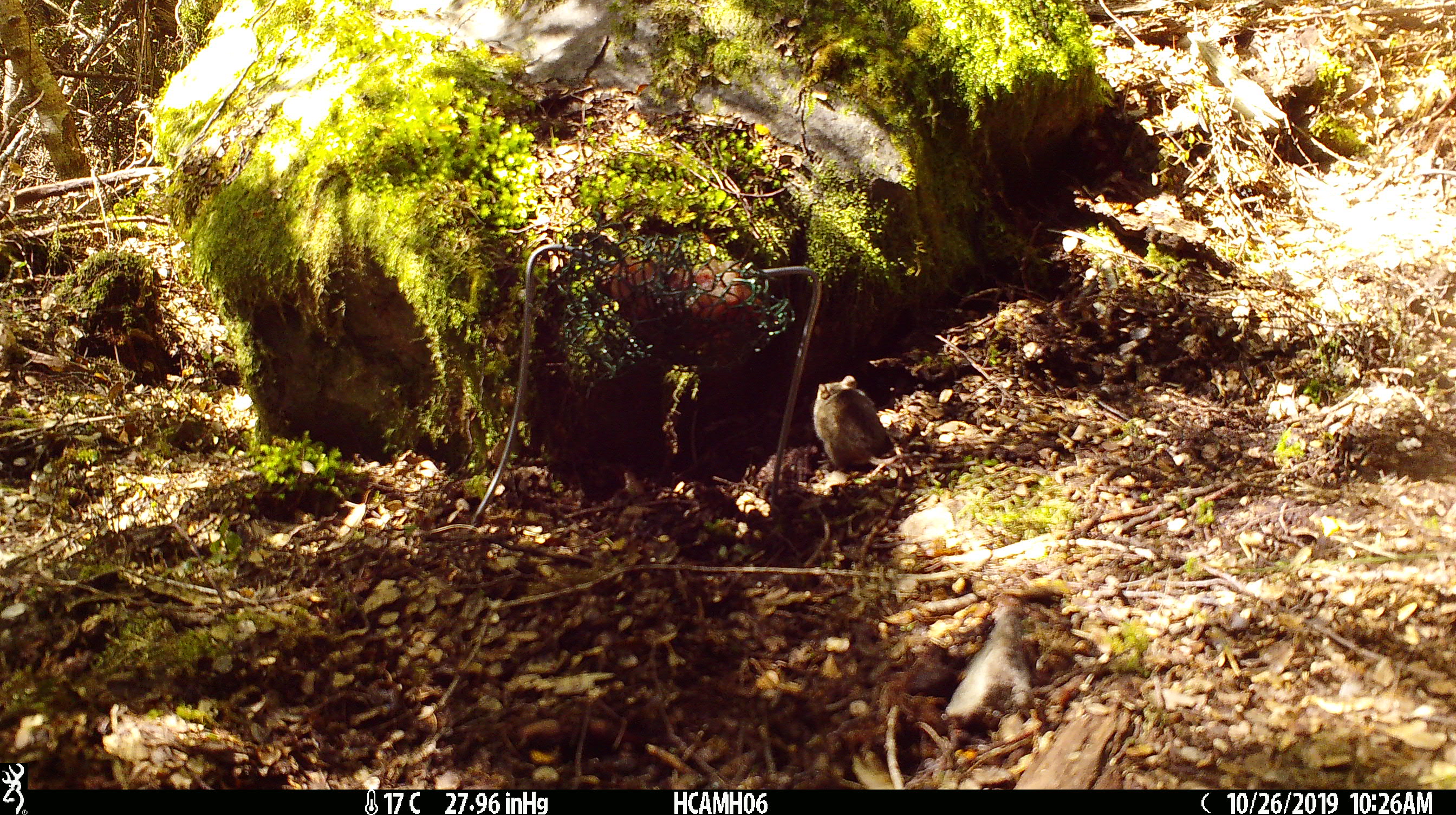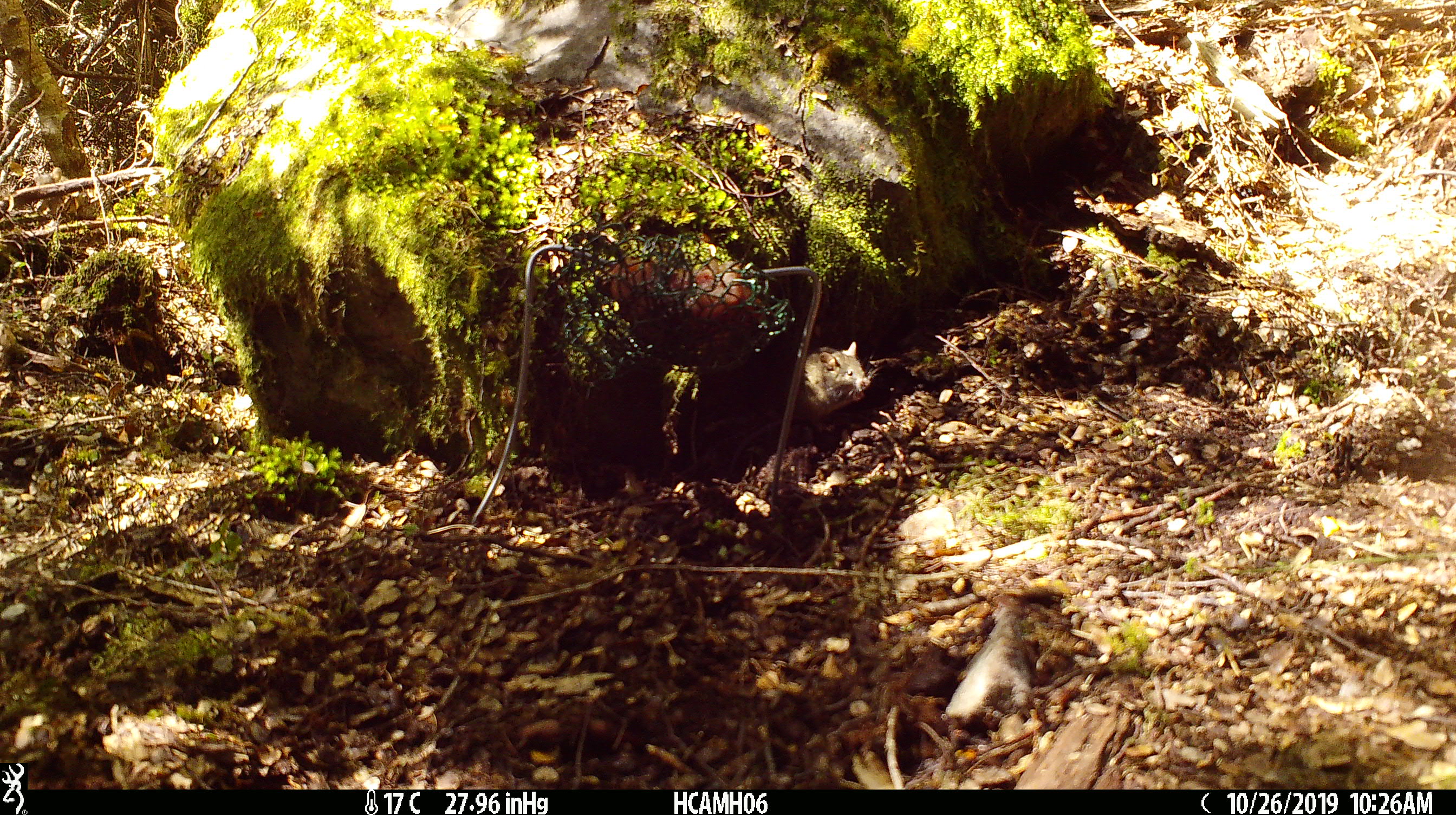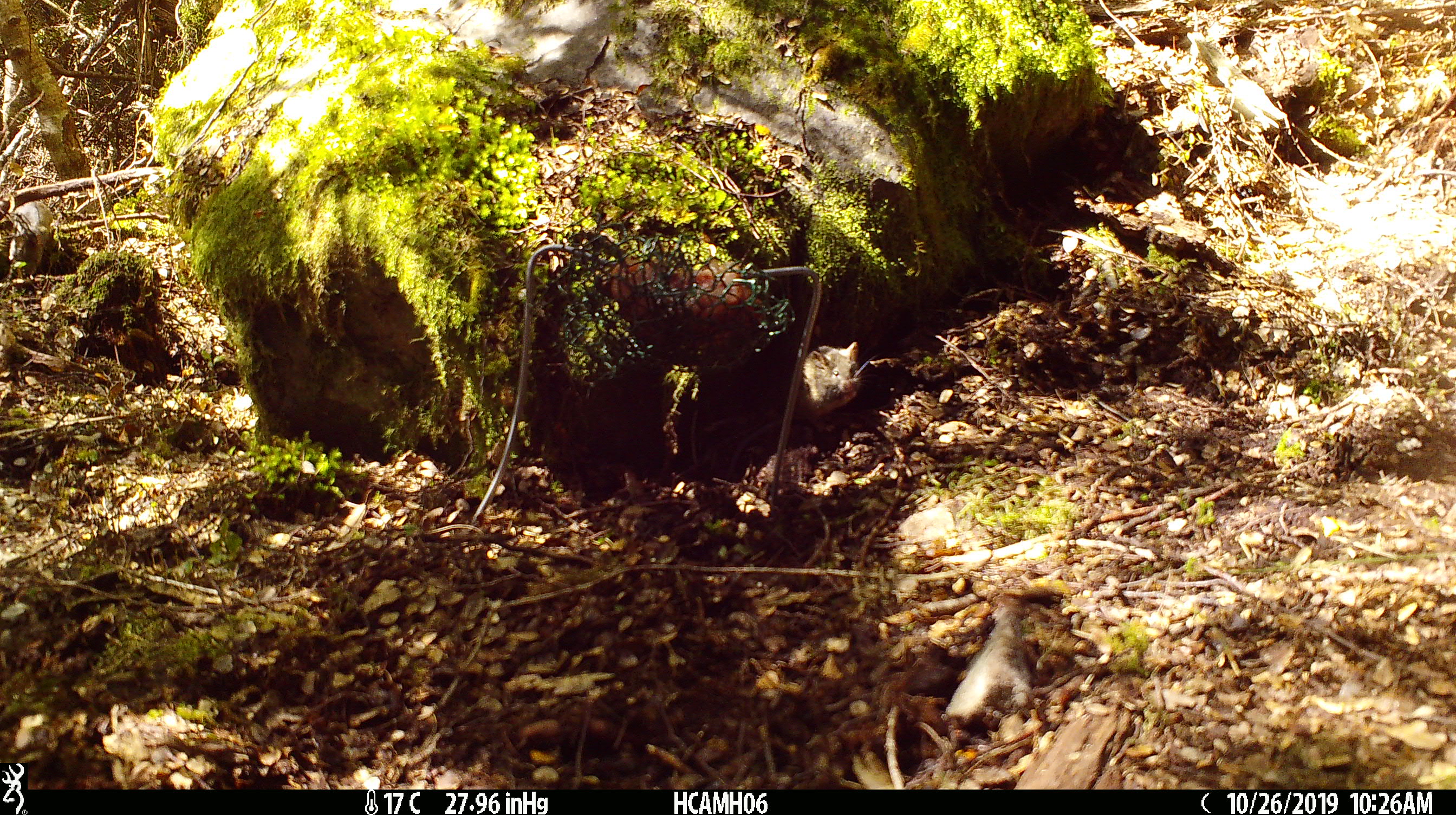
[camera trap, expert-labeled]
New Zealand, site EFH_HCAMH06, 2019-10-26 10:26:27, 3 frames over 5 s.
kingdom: Animalia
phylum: Chordata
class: Mammalia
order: Rodentia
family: Muridae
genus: Mus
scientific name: Mus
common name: mouse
Mouse (Mus).